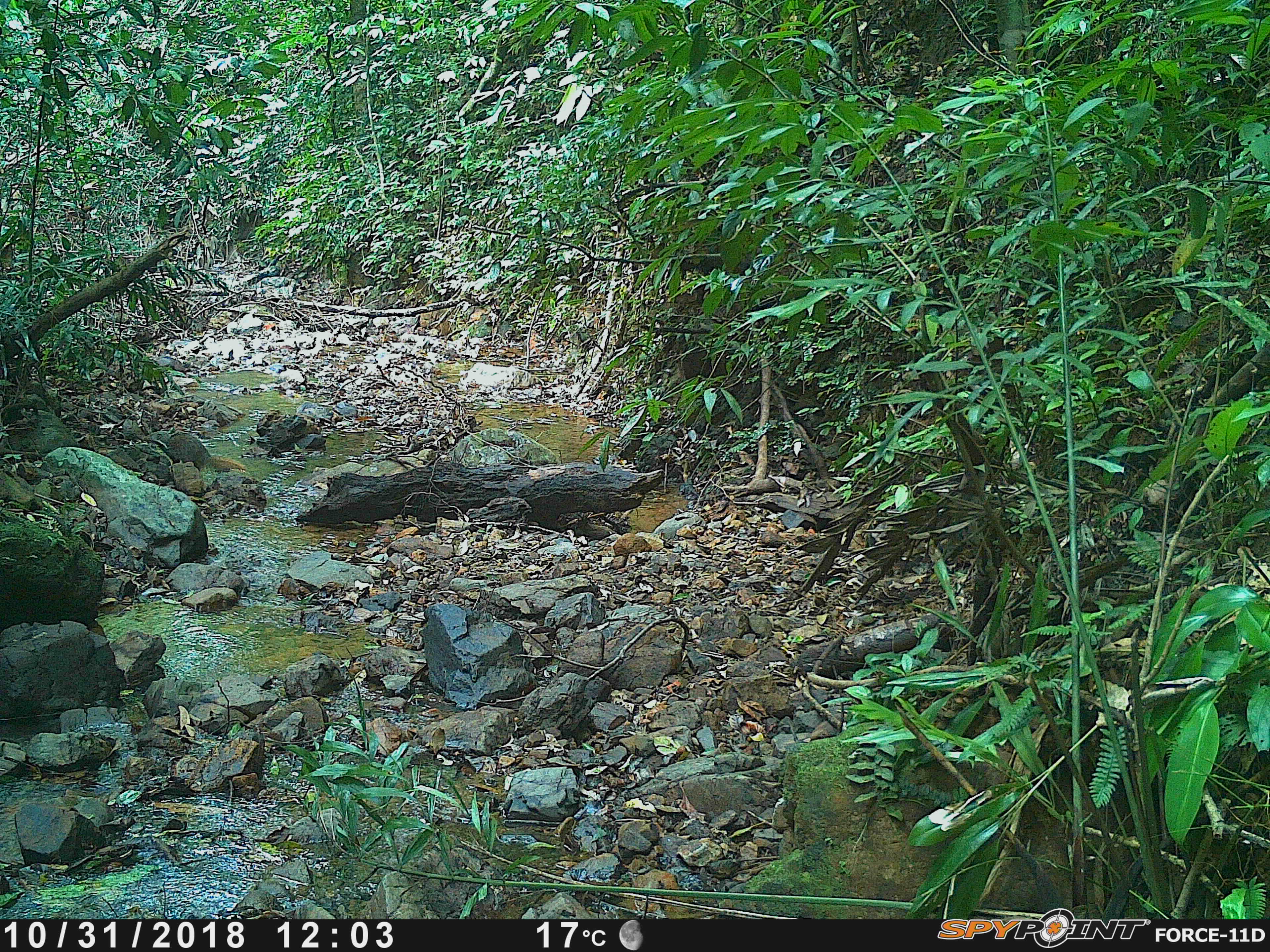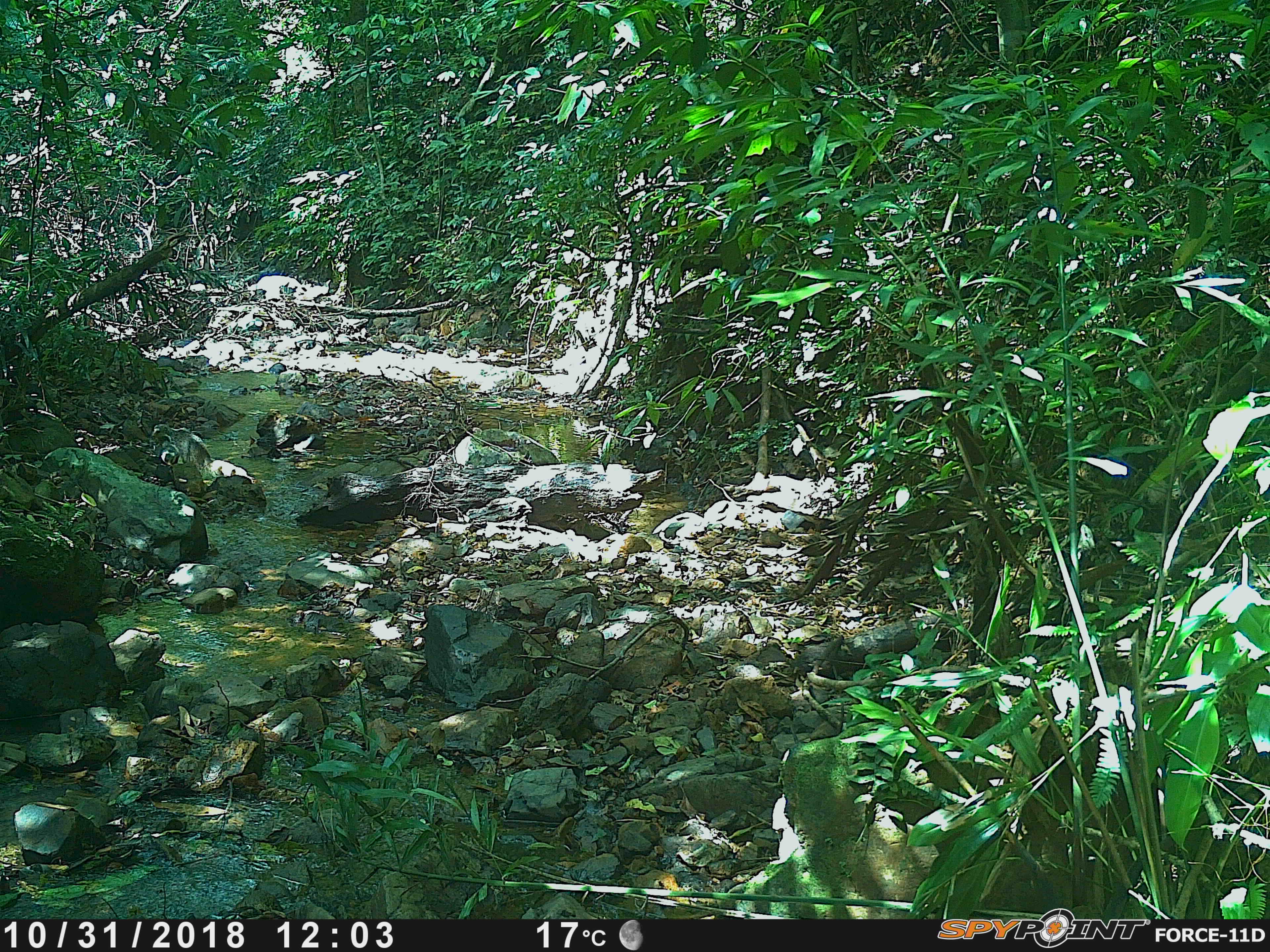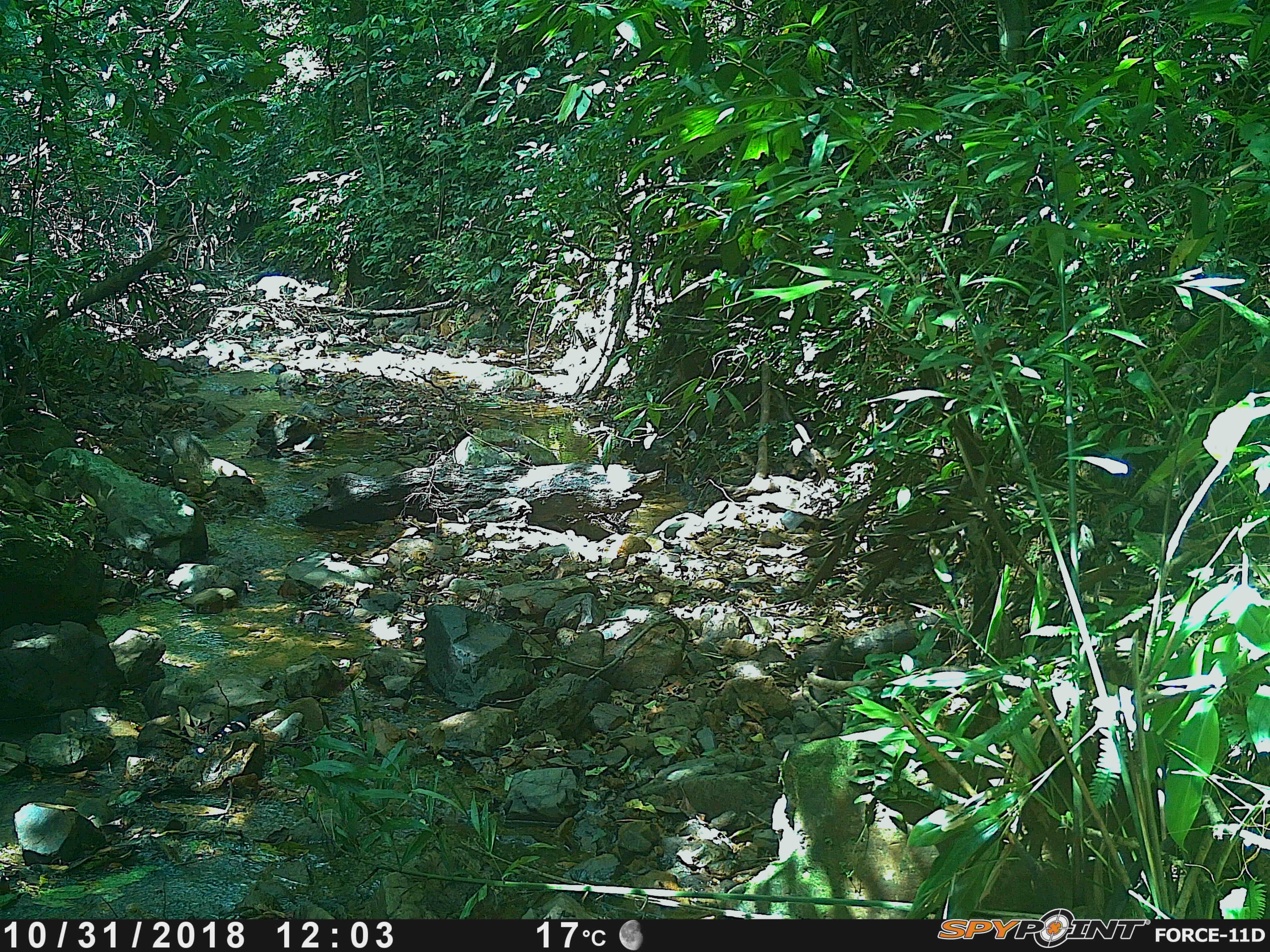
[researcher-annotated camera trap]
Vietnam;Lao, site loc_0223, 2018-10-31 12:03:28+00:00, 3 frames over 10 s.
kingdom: Animalia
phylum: Chordata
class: Mammalia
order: Carnivora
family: Herpestidae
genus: Urva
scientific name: Urva urva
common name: crab-eating mongoose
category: crab eating mongoose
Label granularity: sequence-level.